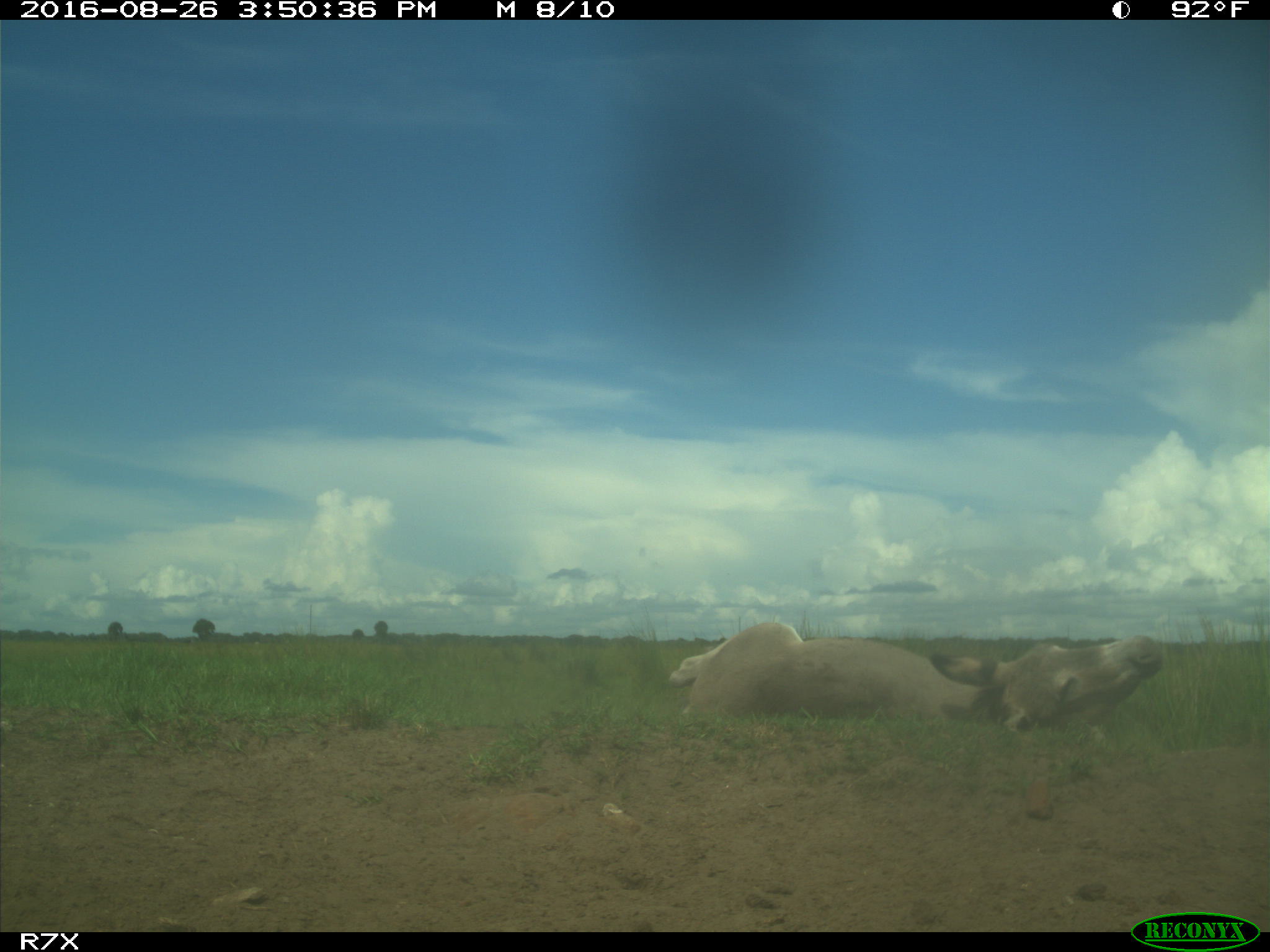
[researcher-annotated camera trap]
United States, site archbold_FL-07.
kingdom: Animalia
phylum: Chordata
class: Mammalia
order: Perissodactyla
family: Equidae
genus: Equus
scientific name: Equus africanus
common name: african wild ass